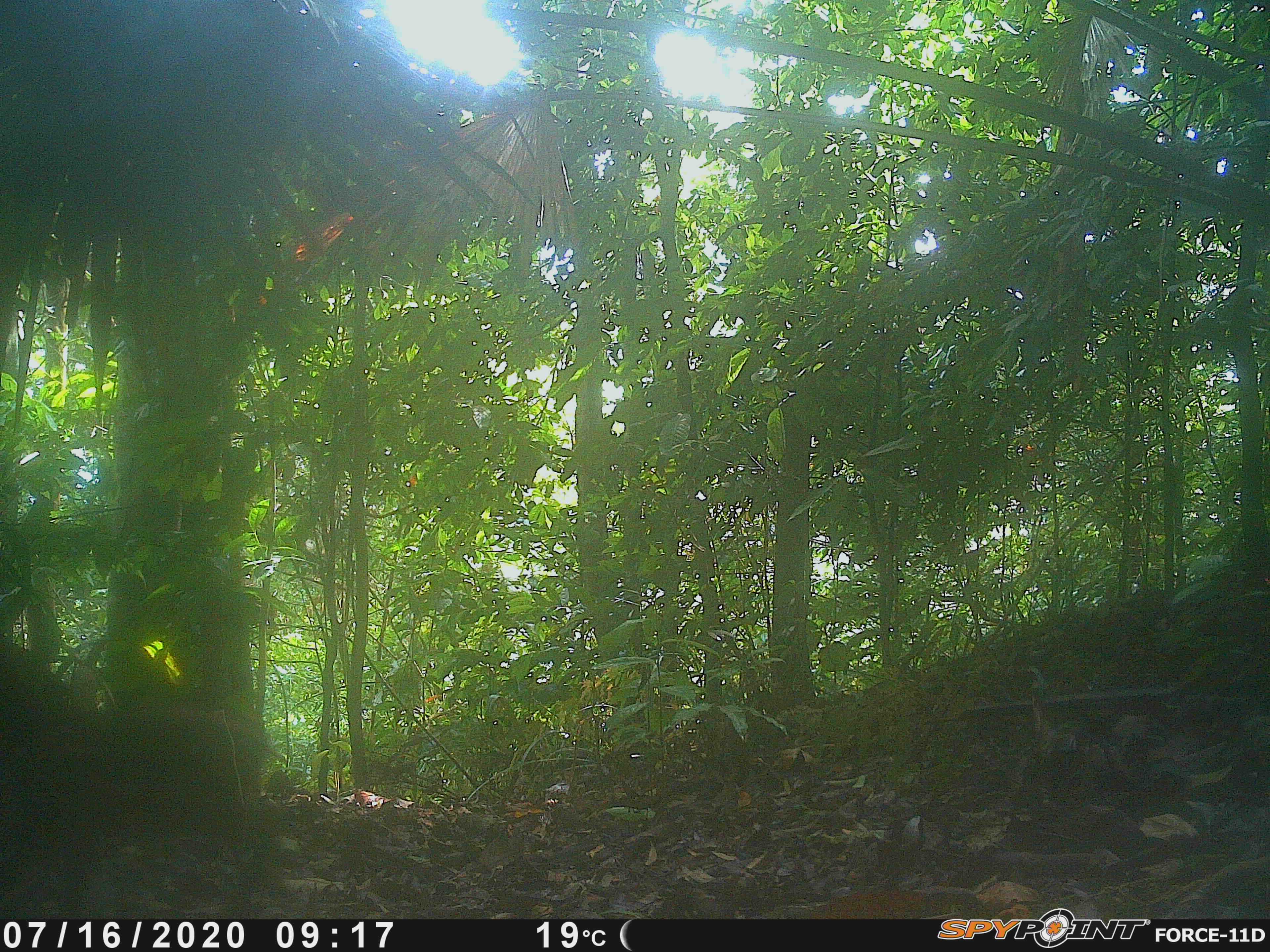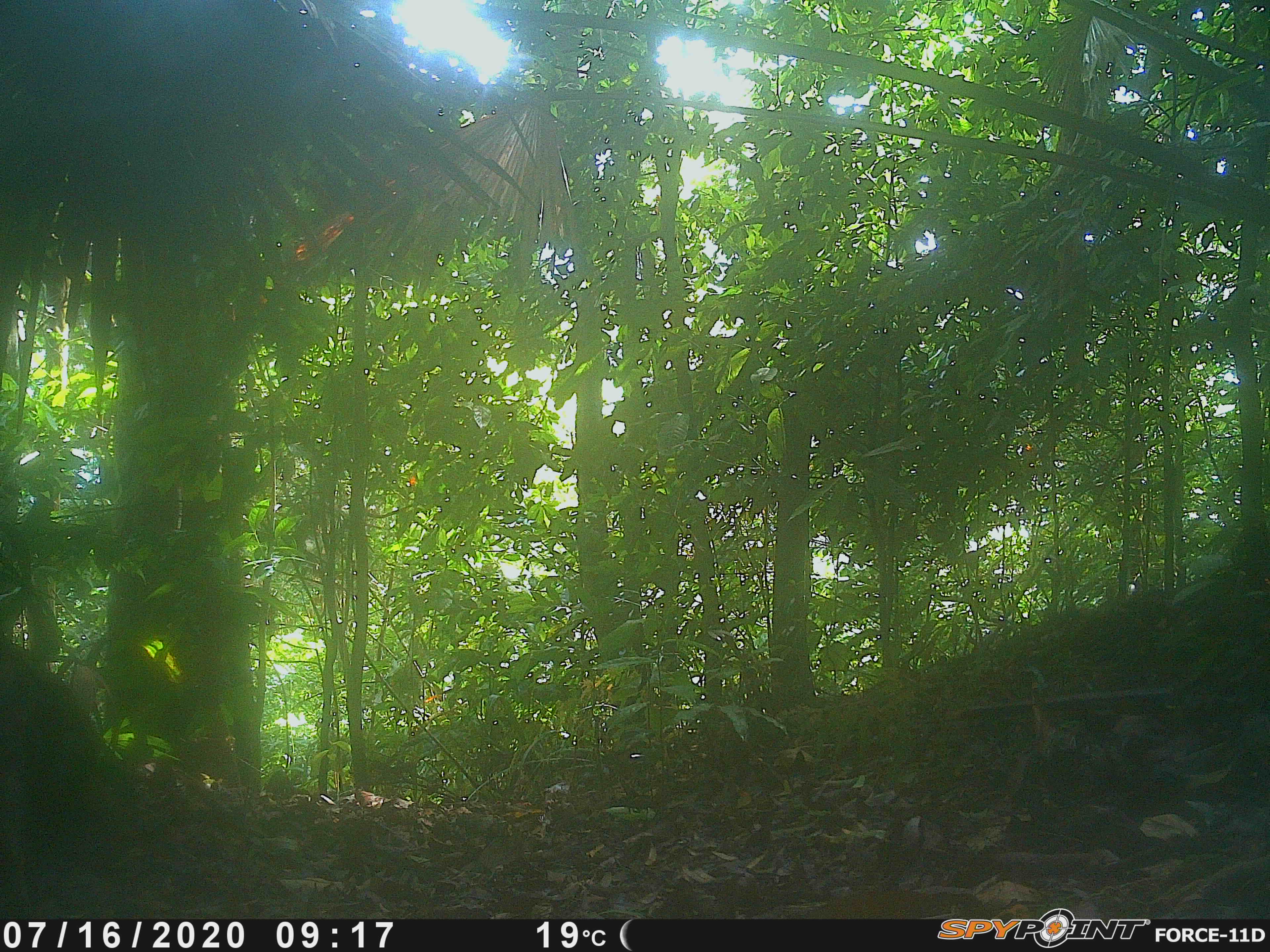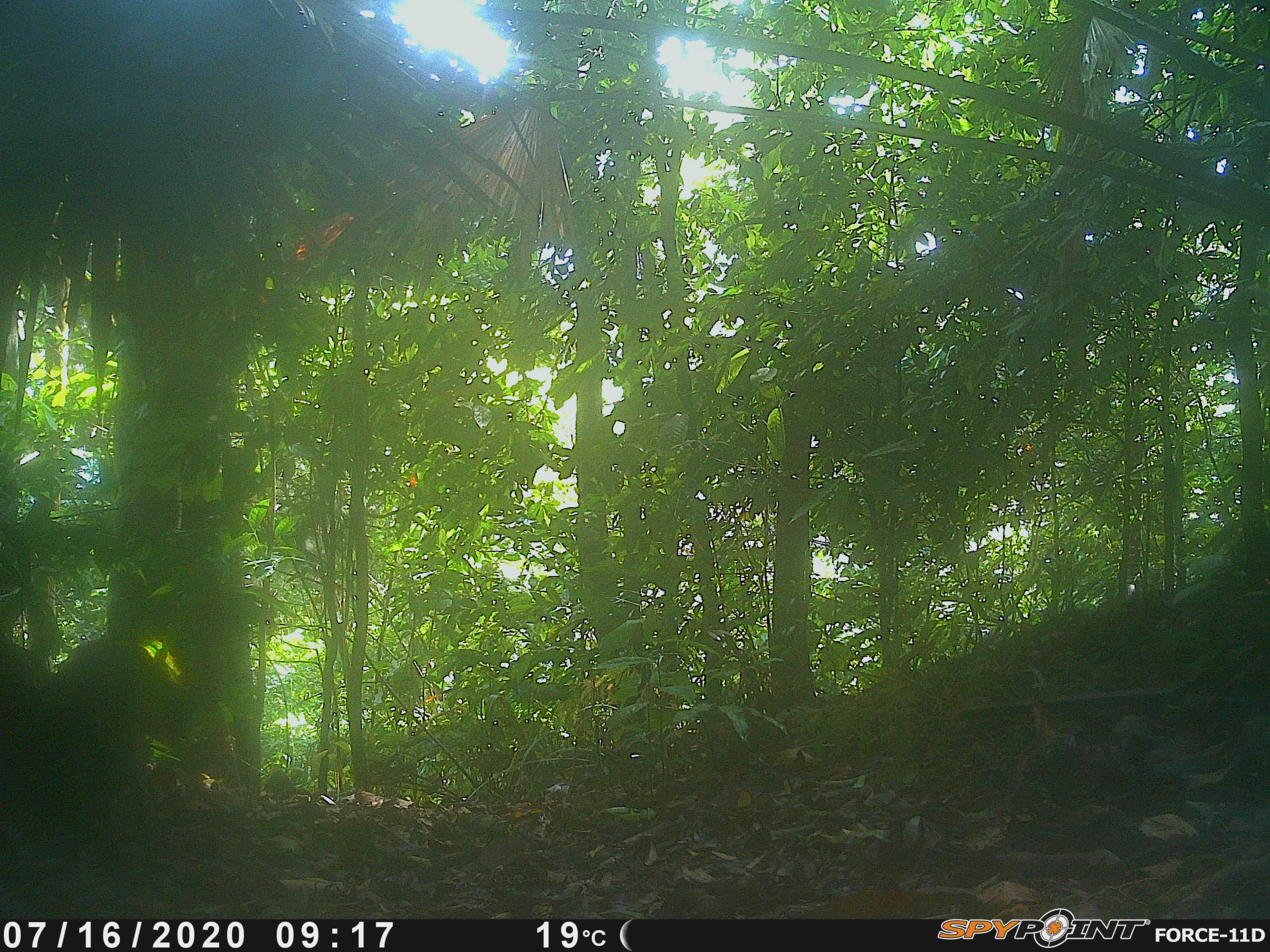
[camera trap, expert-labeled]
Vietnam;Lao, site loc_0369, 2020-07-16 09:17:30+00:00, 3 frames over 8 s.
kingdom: Animalia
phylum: Chordata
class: Mammalia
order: Artiodactyla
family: Suidae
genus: Sus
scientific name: Sus scrofa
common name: eurasian wild pig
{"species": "eurasian wild pig (Sus scrofa)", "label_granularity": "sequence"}